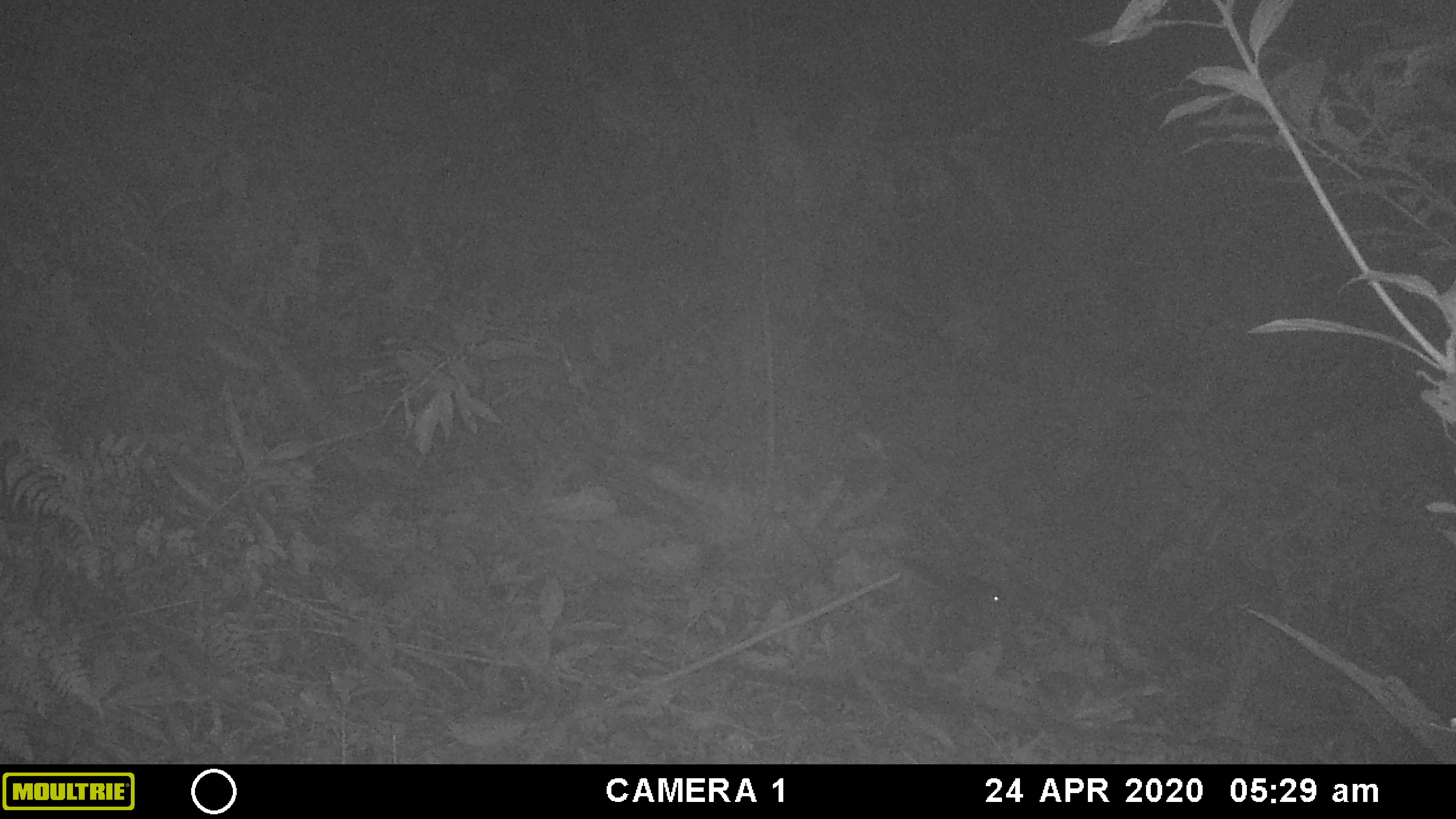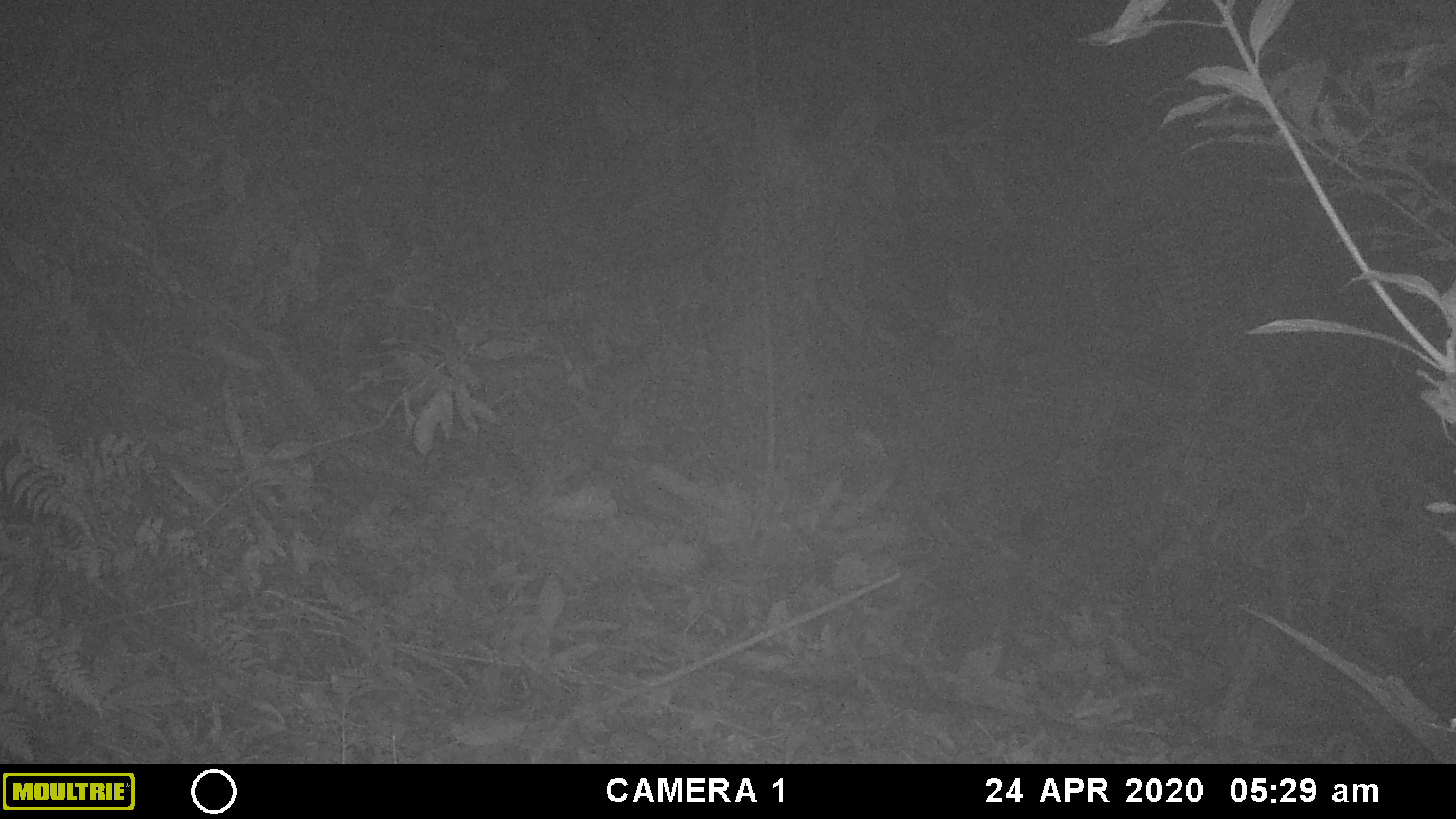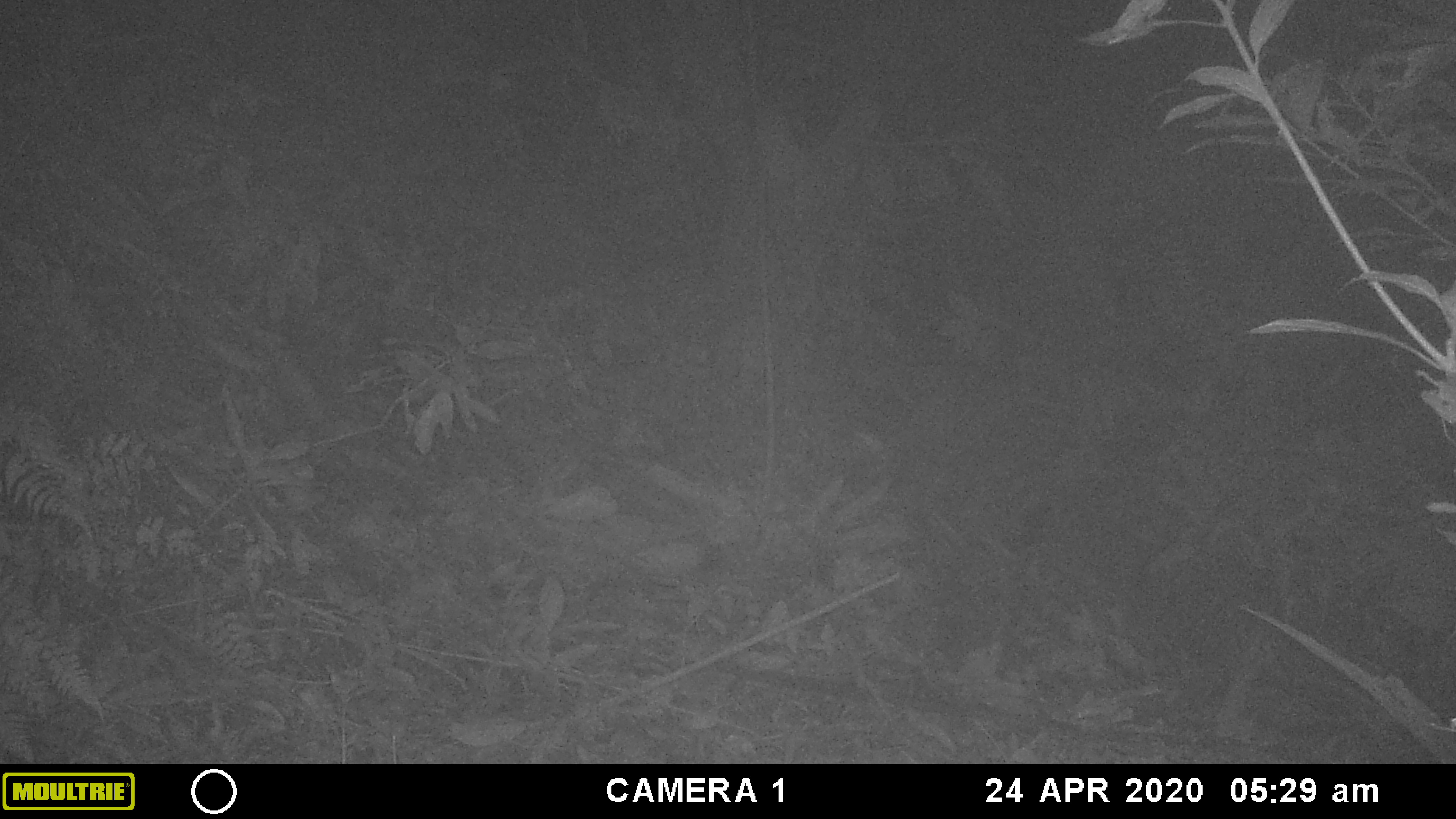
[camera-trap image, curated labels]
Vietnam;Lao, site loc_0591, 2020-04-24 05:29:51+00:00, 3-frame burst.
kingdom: Animalia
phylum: Chordata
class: Mammalia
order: Rodentia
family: Sciuridae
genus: Sciurus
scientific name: Sciurus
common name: squirrel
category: unidentified squirrel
Unidentified squirrel (squirrel) (Sciurus). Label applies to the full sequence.